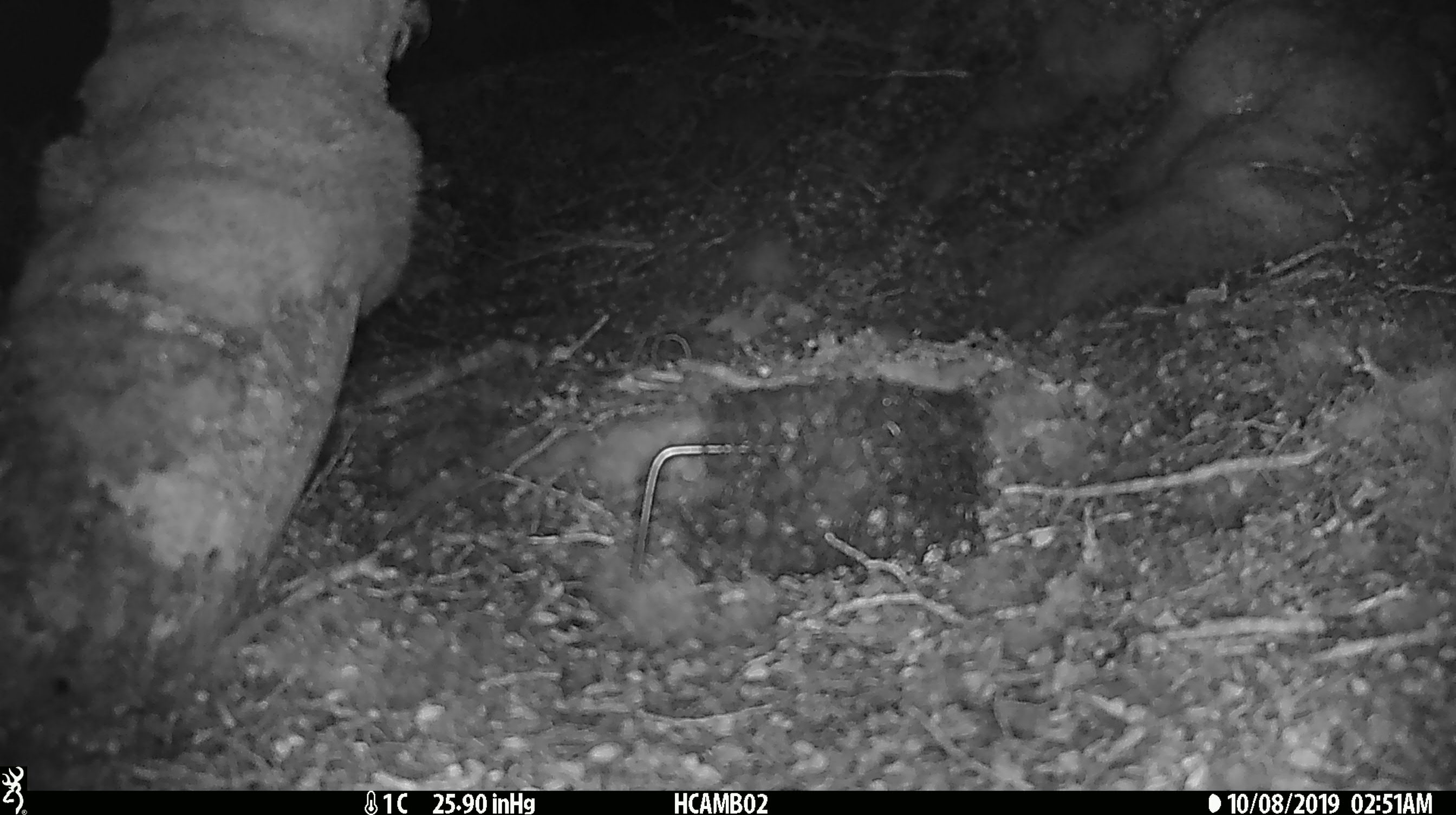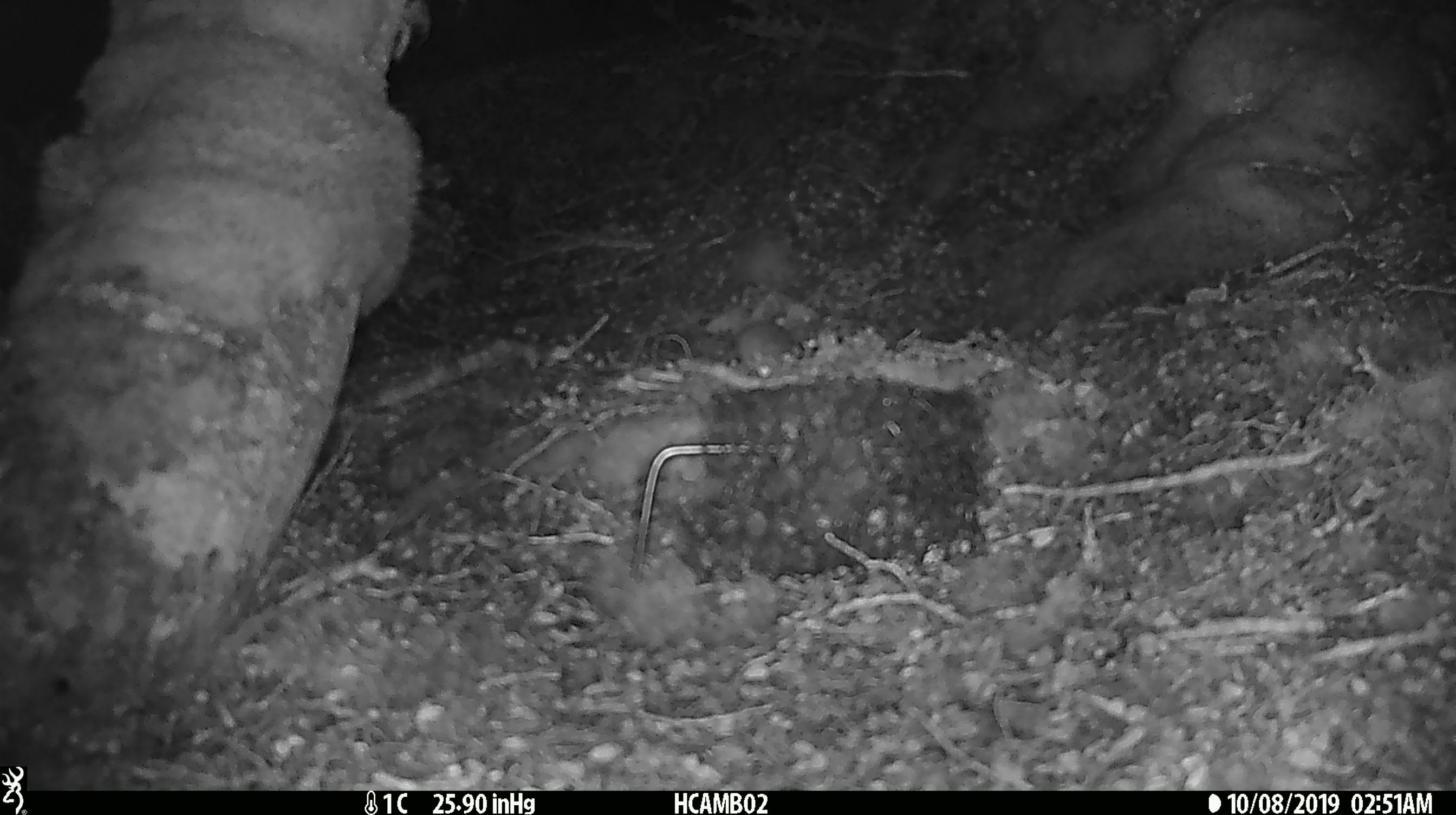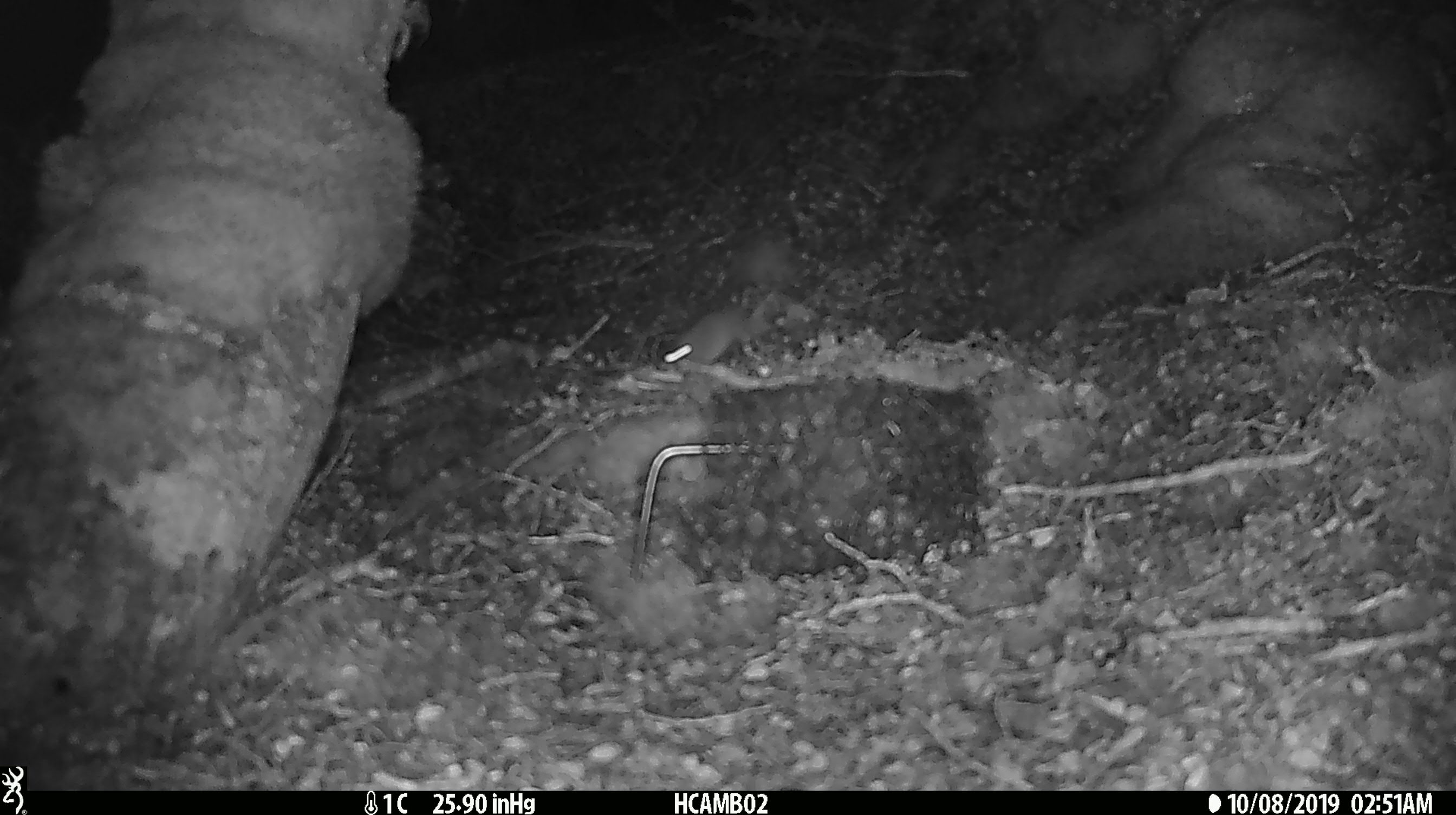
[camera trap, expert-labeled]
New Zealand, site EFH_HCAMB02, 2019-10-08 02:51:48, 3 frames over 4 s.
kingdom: Animalia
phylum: Chordata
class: Mammalia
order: Rodentia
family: Muridae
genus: Mus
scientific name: Mus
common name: mouse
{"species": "mouse (Mus)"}